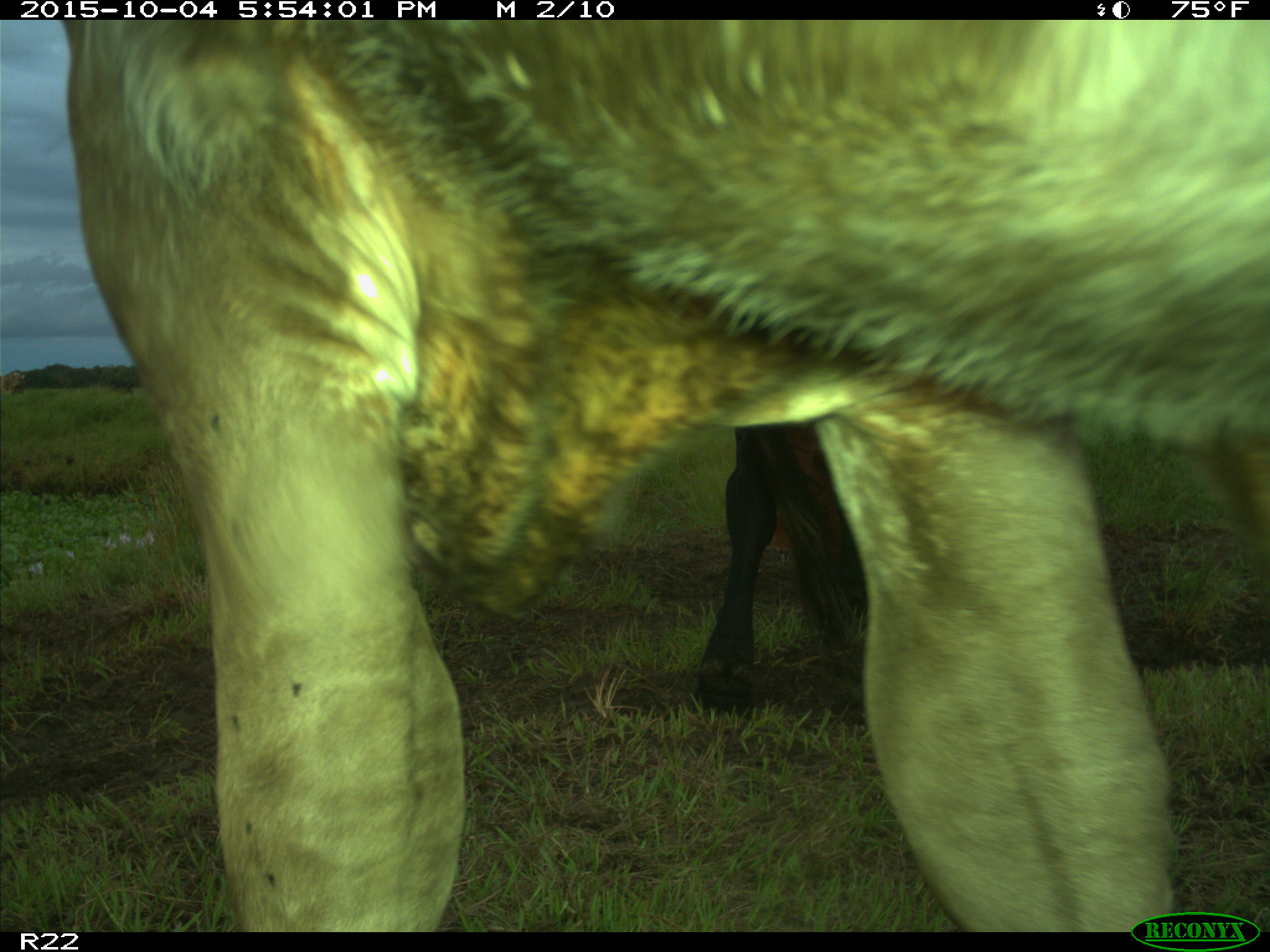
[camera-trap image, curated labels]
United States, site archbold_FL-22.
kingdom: Animalia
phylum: Chordata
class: Mammalia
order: Artiodactyla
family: Bovidae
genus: Bos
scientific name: Bos taurus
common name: domestic cow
Bos taurus (domestic cow).